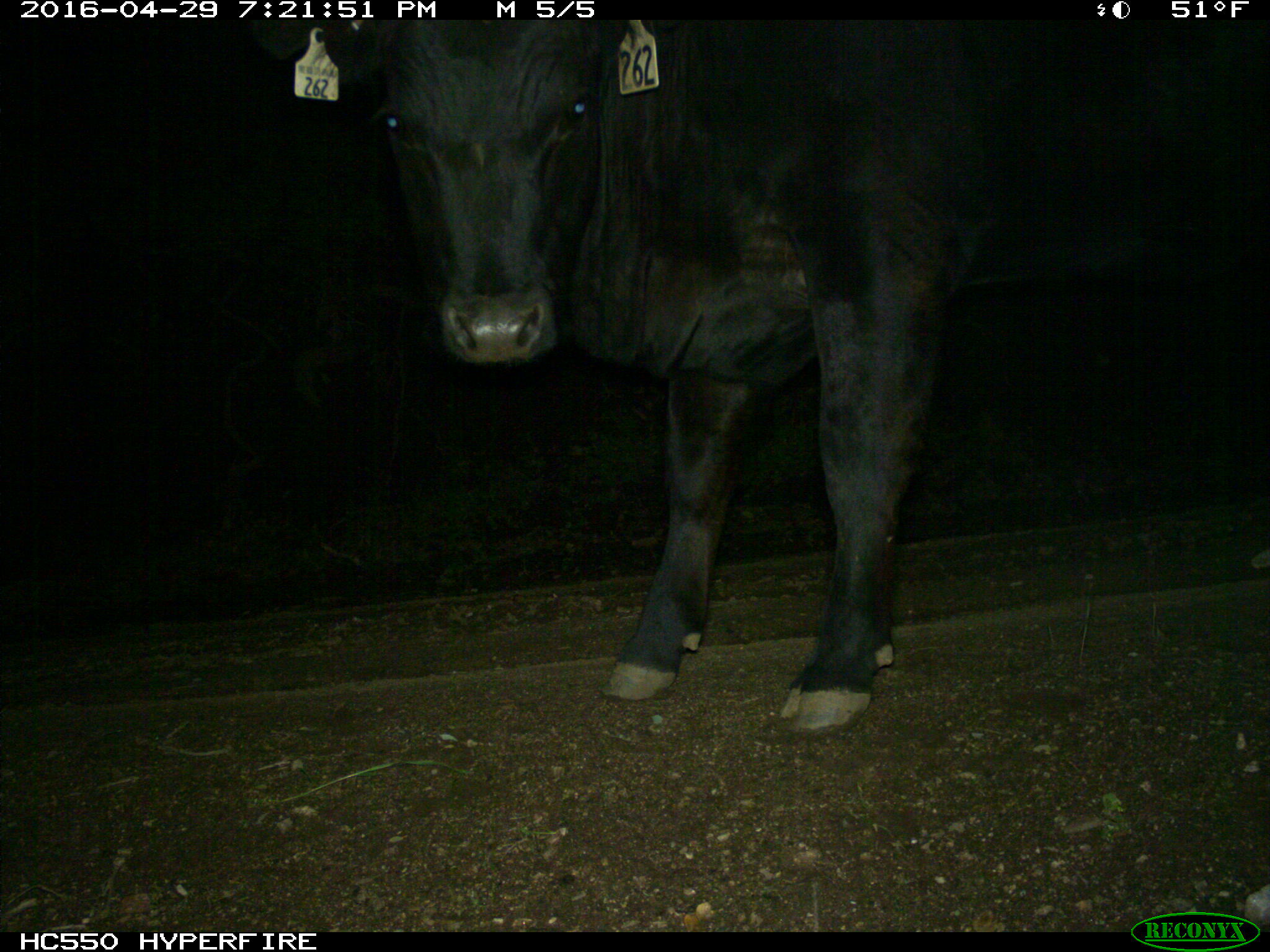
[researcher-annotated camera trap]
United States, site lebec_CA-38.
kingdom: Animalia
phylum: Chordata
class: Mammalia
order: Artiodactyla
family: Bovidae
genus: Bos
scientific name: Bos taurus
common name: domestic cow